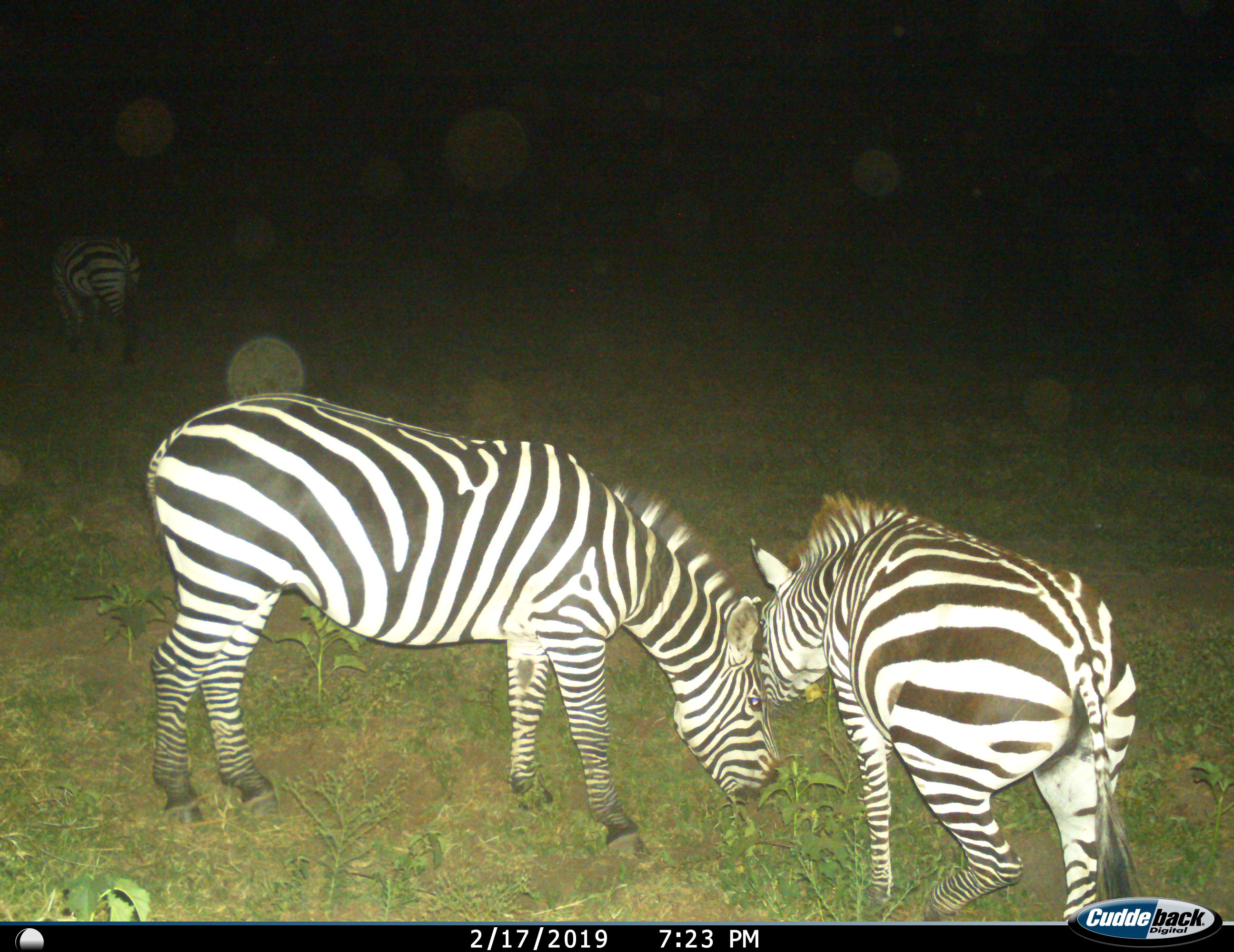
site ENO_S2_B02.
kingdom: Animalia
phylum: Chordata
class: Mammalia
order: Perissodactyla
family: Equidae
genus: Equus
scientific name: Equus quagga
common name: plains zebra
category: zebraplains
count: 3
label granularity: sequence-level